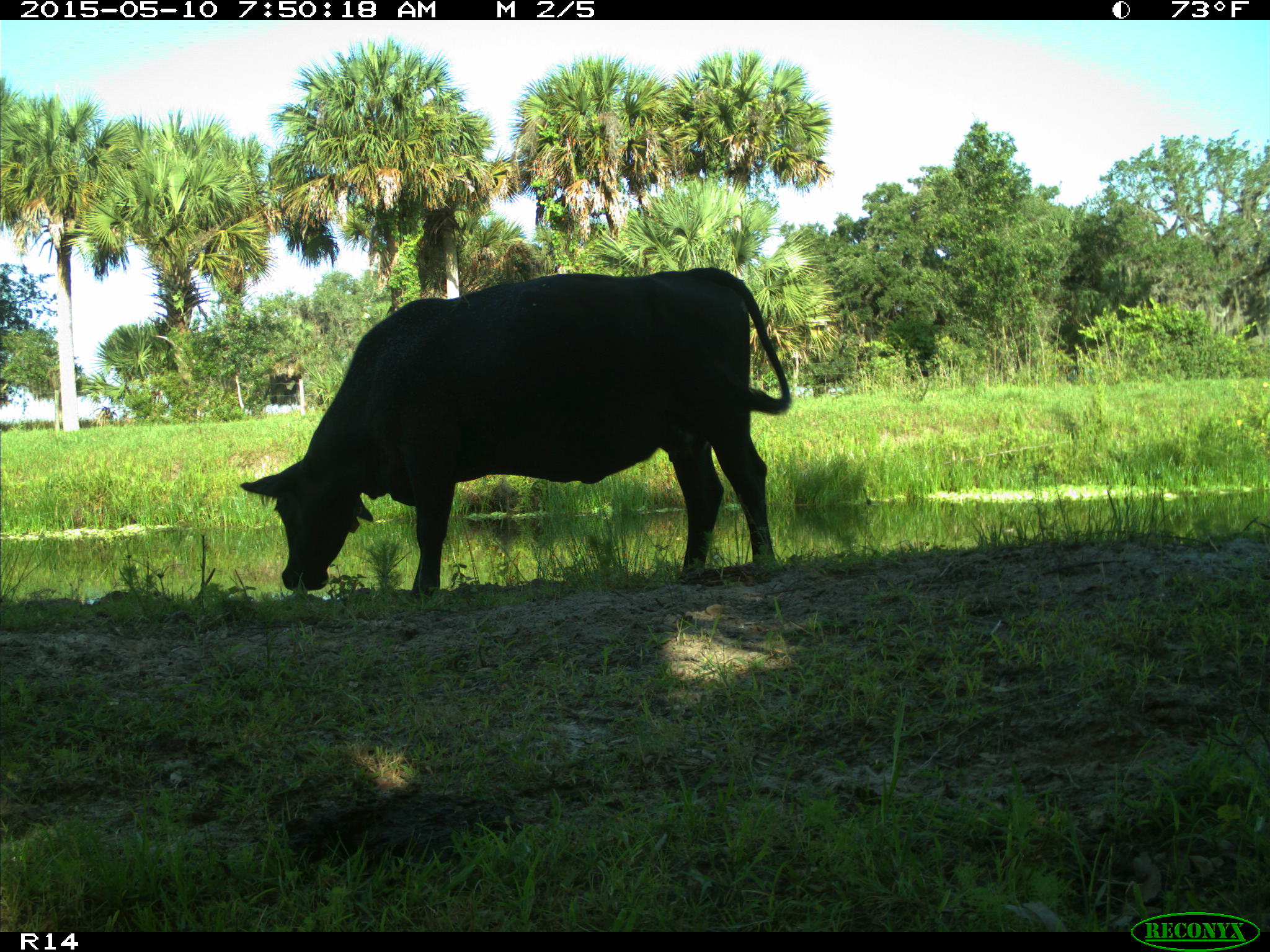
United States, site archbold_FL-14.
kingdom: Animalia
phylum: Chordata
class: Mammalia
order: Artiodactyla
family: Bovidae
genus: Bos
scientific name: Bos taurus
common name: domestic cow